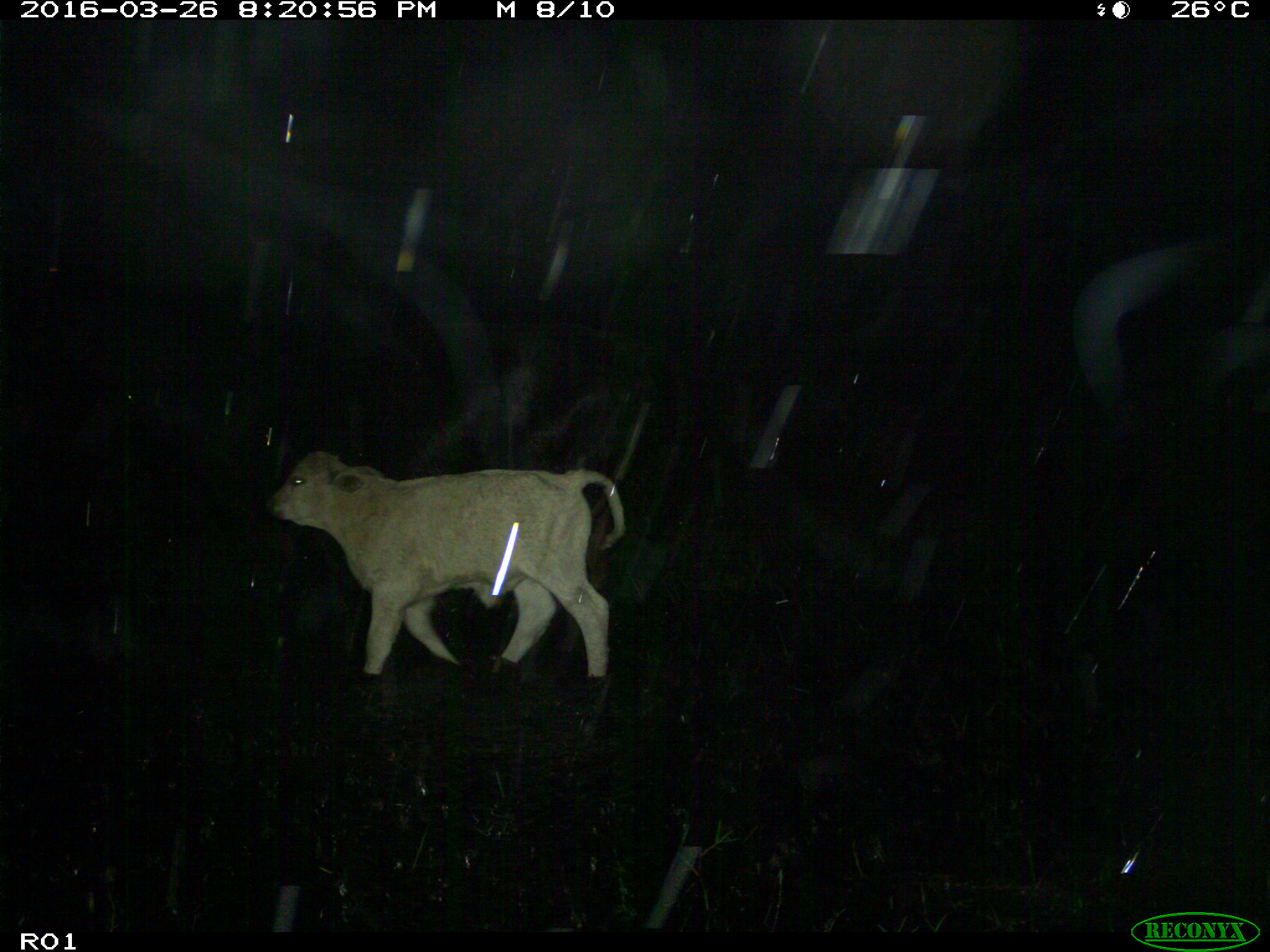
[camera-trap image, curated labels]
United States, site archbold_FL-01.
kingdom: Animalia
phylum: Chordata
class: Mammalia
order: Artiodactyla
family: Bovidae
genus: Bos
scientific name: Bos taurus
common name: domestic cow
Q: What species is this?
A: Bos taurus (domestic cow).